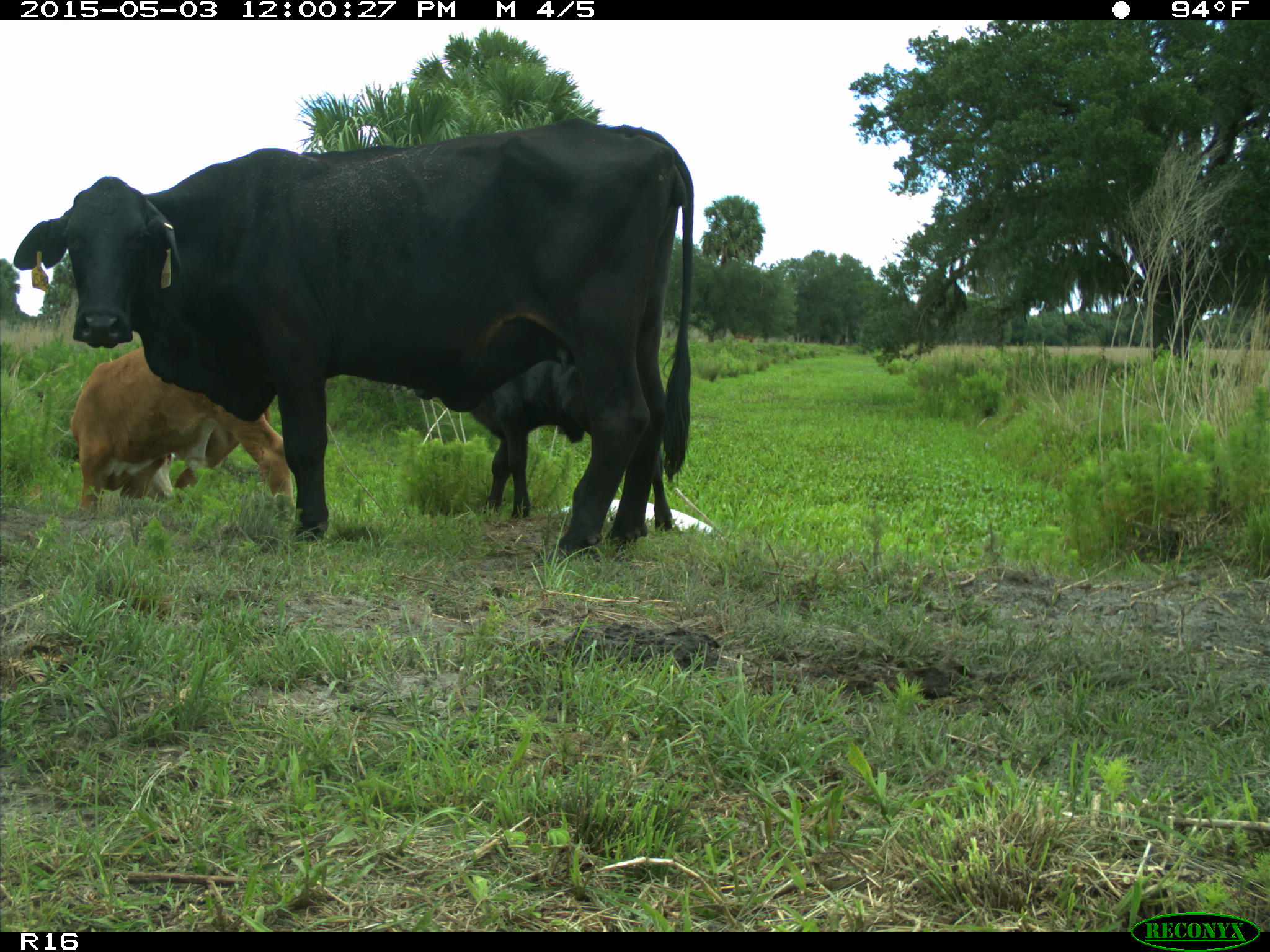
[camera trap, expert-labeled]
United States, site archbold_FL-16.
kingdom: Animalia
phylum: Chordata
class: Mammalia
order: Artiodactyla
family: Bovidae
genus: Bos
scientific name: Bos taurus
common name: domestic cow